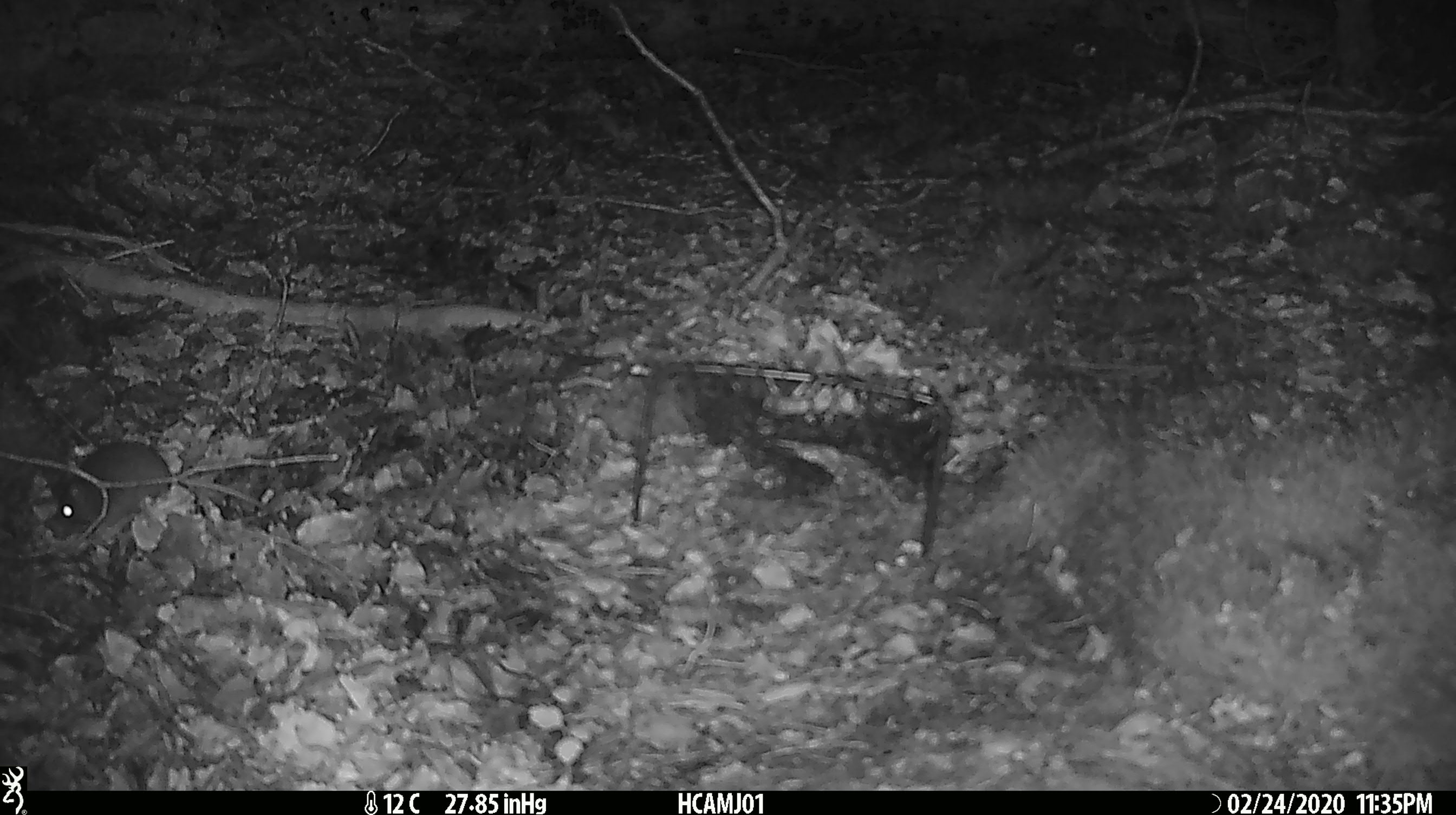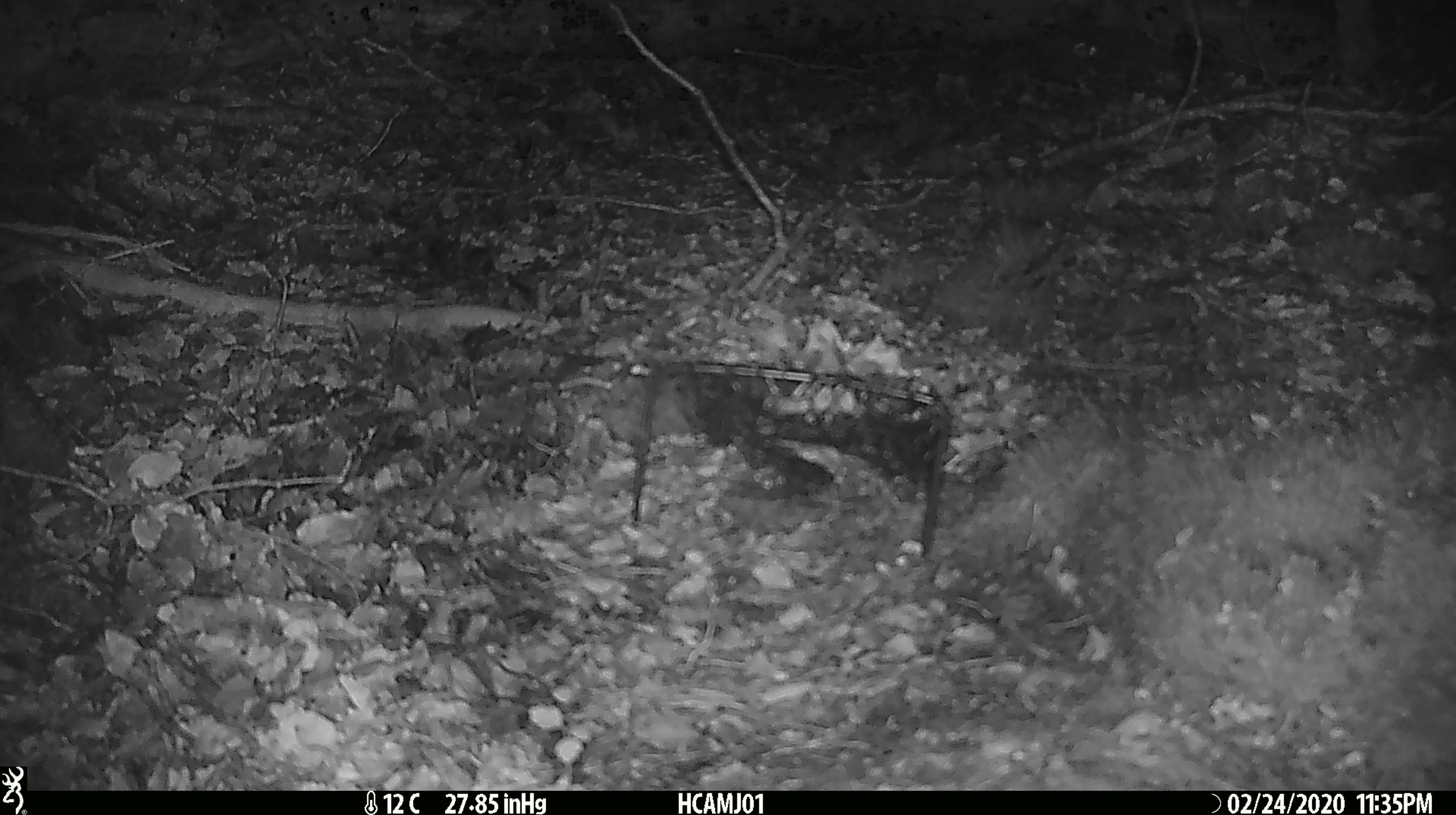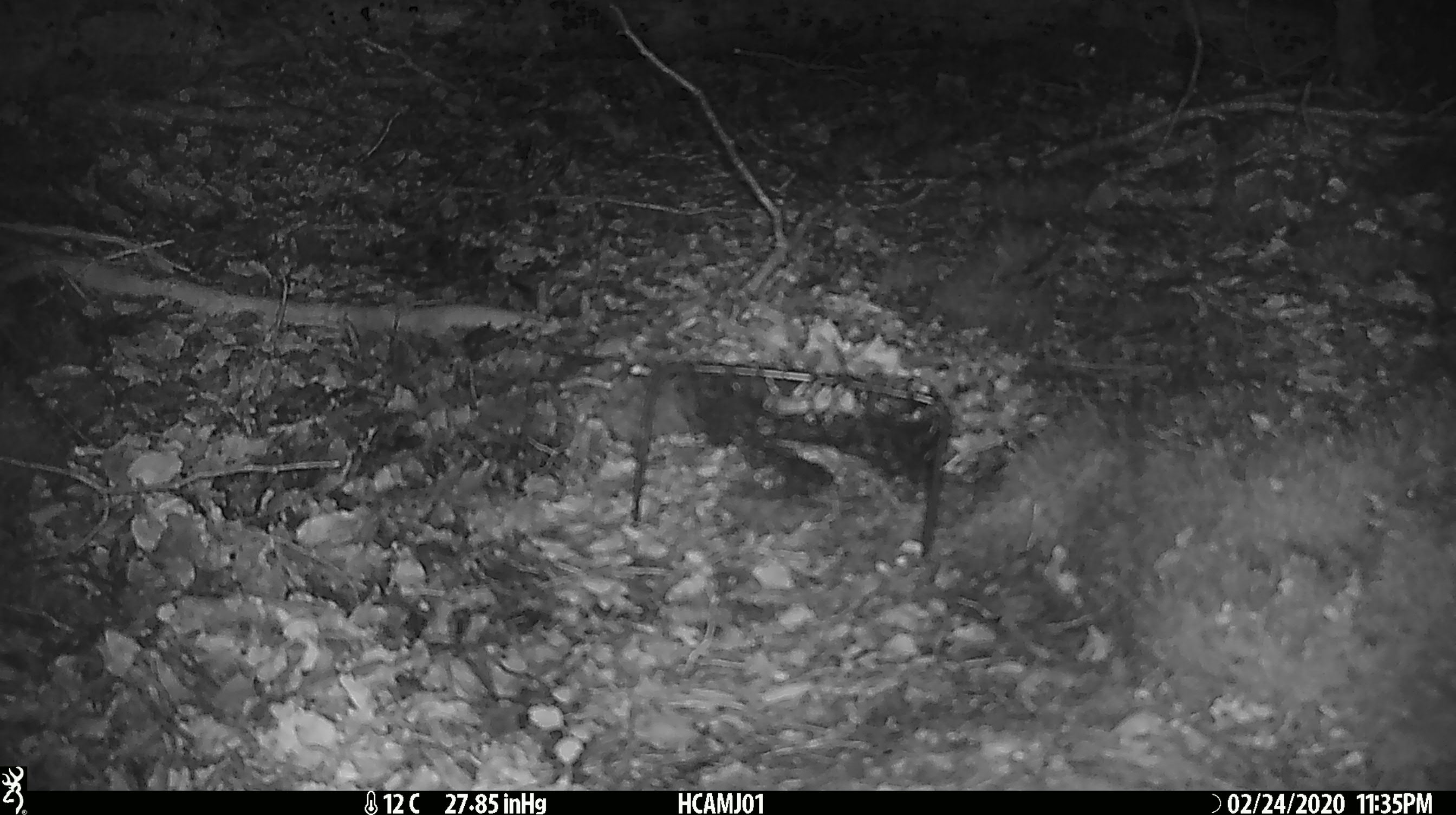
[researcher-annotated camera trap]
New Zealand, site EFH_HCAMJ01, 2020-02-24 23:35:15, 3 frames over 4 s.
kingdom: Animalia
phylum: Chordata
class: Mammalia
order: Rodentia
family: Muridae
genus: Mus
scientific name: Mus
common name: mouse